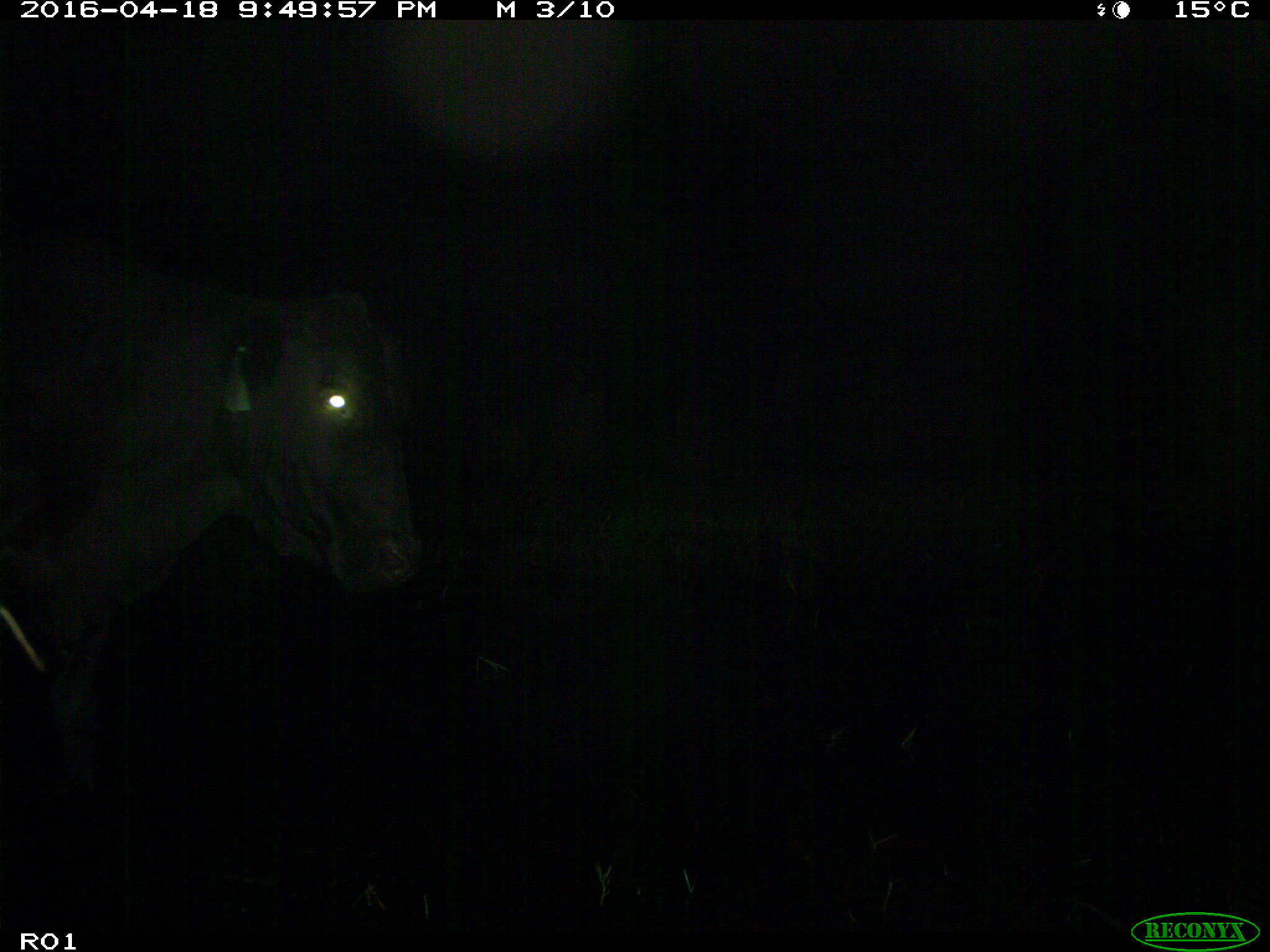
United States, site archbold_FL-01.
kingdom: Animalia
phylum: Chordata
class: Mammalia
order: Artiodactyla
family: Bovidae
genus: Bos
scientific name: Bos taurus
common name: domestic cow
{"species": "Bos taurus (domestic cow)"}